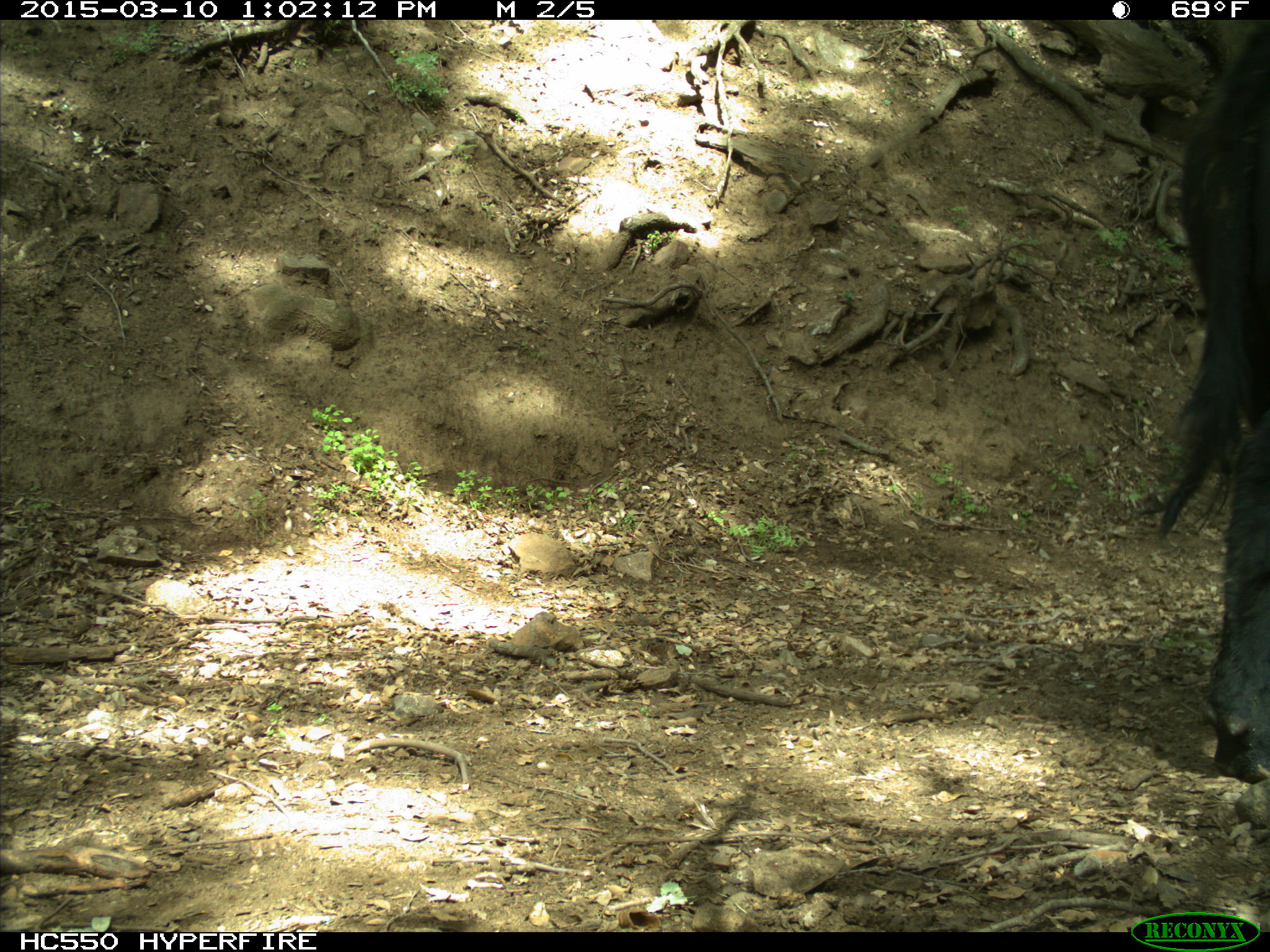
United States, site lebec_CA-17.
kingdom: Animalia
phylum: Chordata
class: Mammalia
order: Artiodactyla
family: Bovidae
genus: Bos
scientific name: Bos taurus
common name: domestic cow